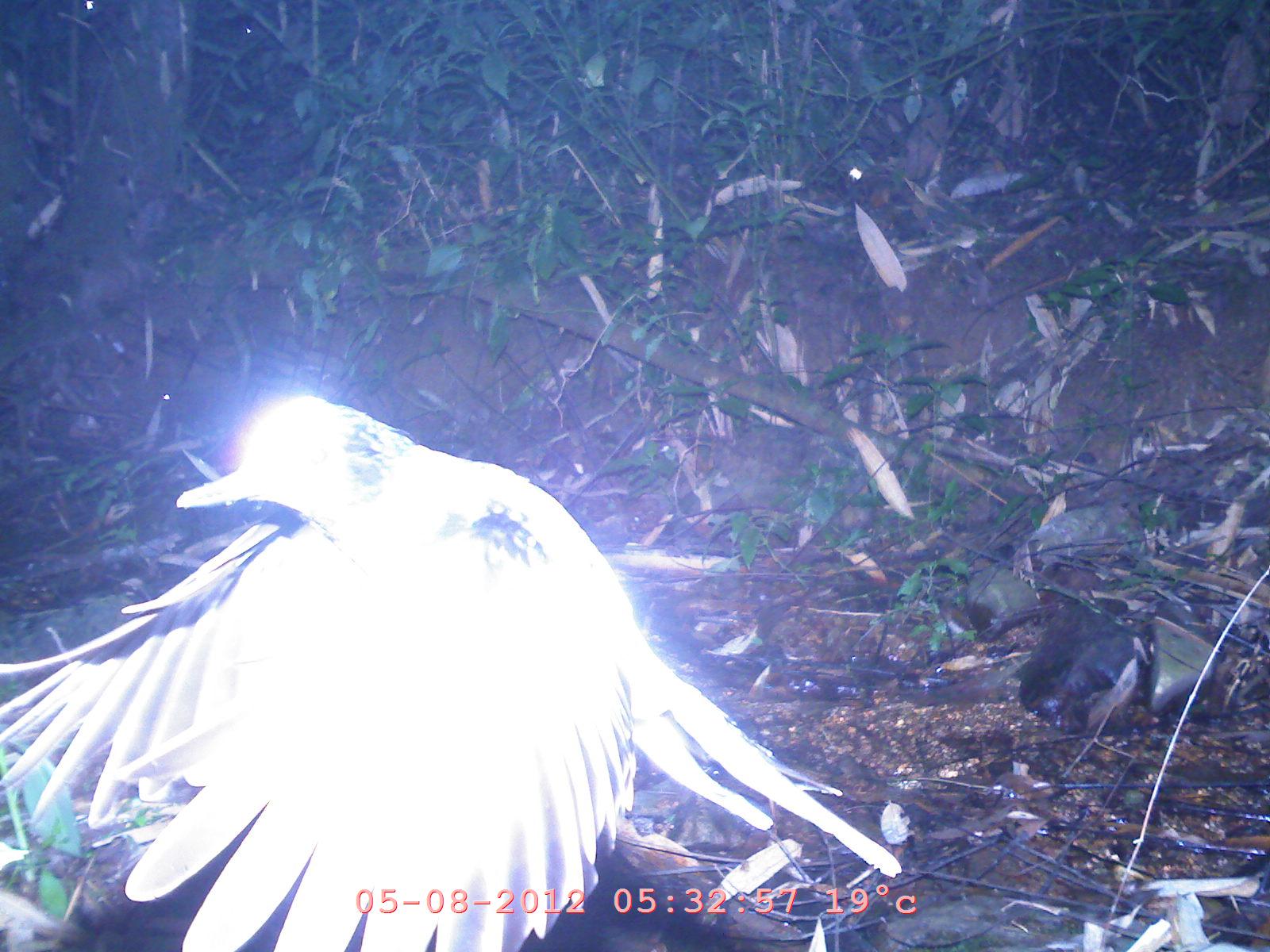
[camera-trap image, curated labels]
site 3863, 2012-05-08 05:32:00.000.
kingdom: Animalia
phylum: Chordata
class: Aves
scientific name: Aves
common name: bird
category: unknown bird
Unknown bird (bird) (Aves), count 1.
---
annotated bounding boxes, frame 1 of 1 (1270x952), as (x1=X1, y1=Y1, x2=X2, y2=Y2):
unknown bird: (x1=0, y1=380, x2=900, y2=952)